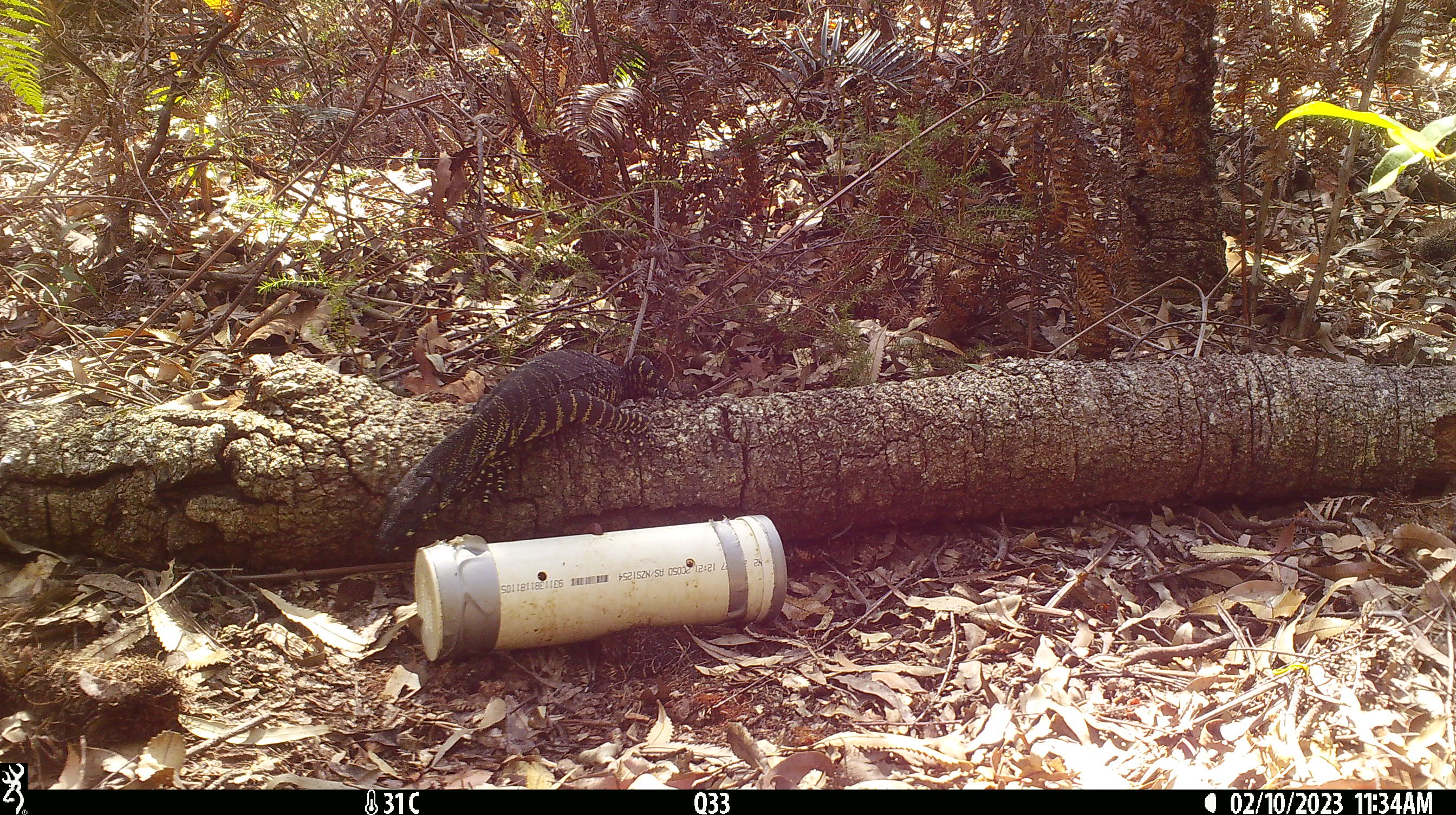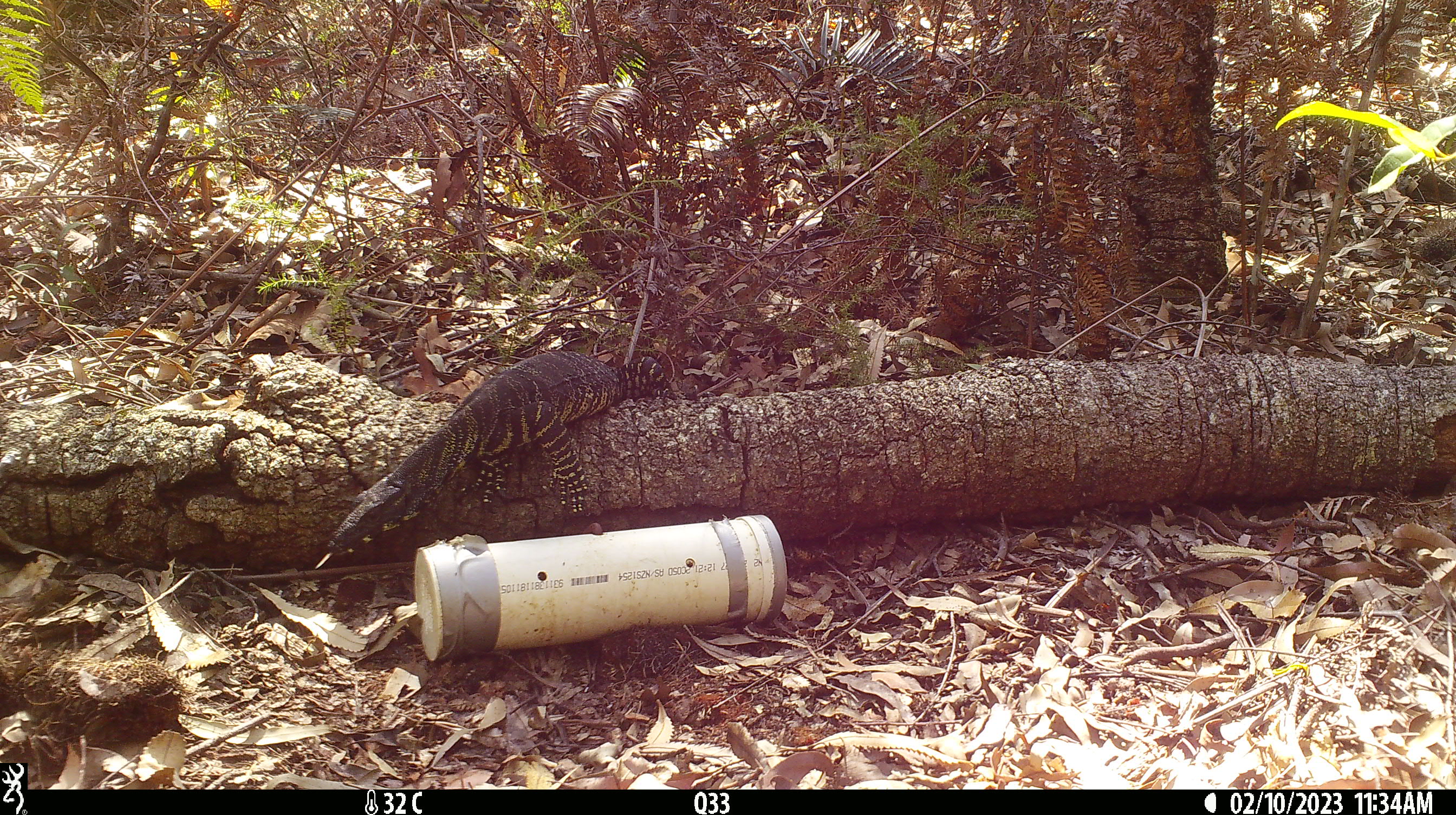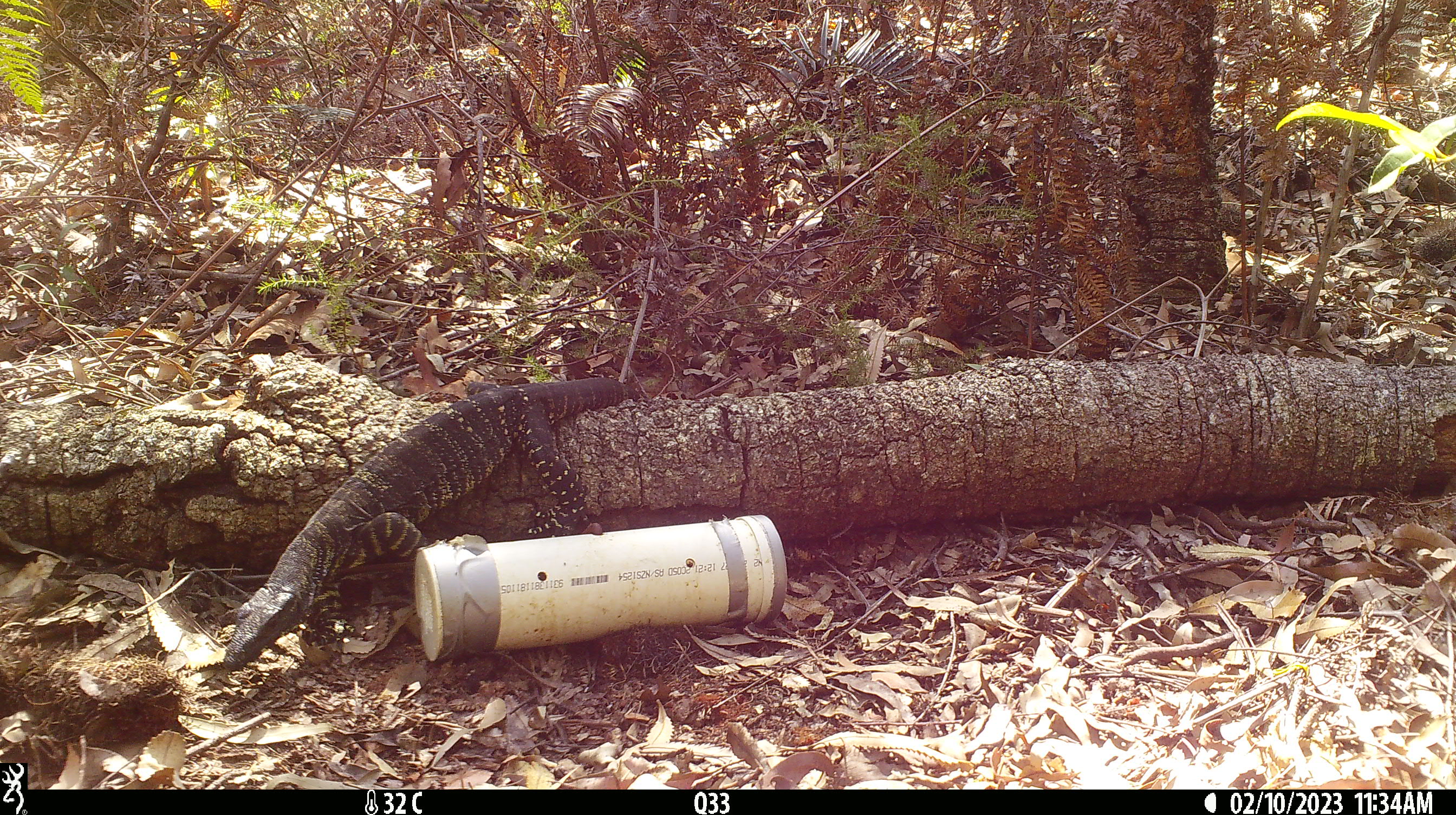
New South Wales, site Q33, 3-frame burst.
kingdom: Animalia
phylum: Chordata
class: Reptilia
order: Squamata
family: Varanidae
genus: Varanus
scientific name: Varanus varius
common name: lace monitor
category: goanna